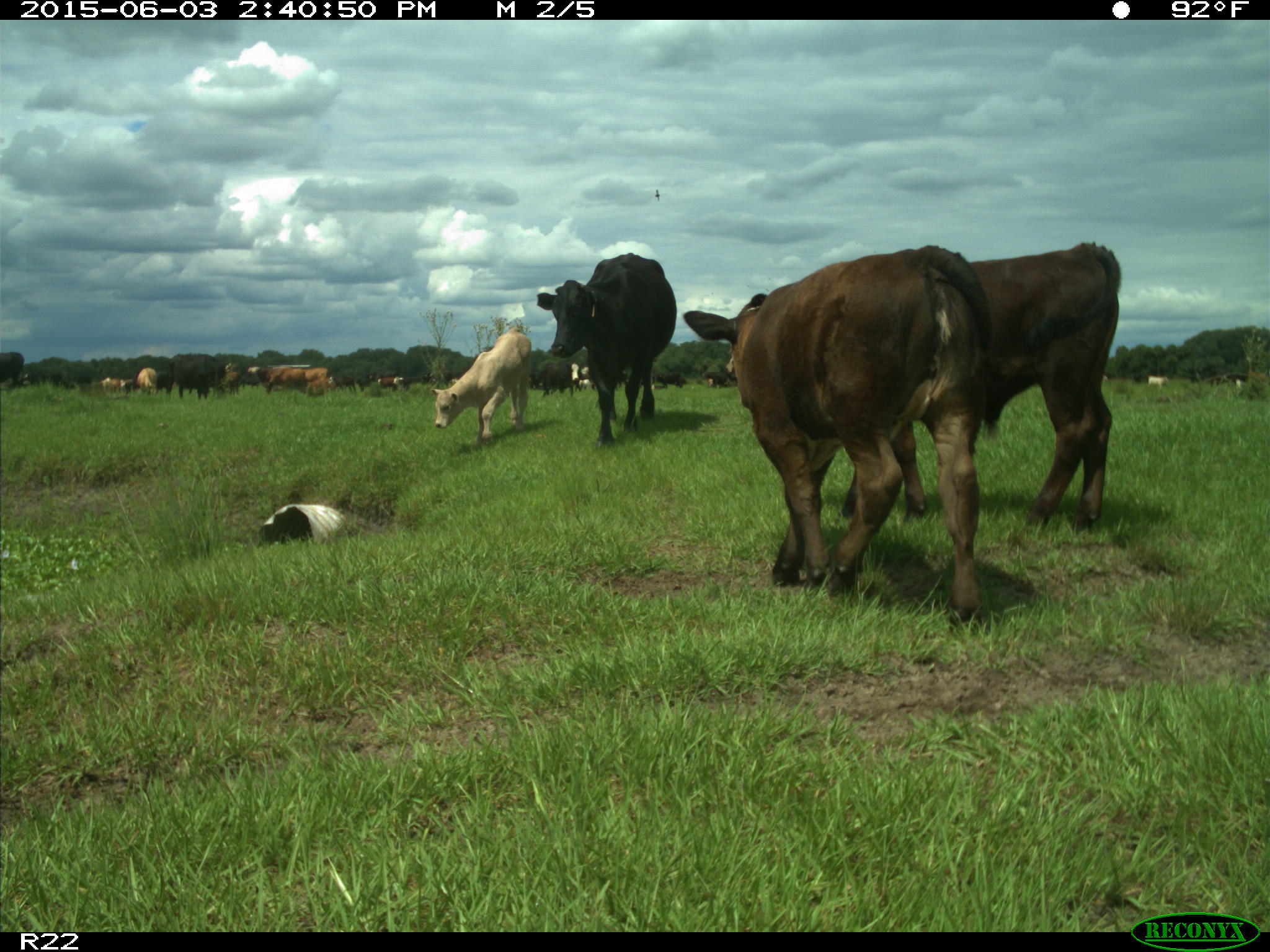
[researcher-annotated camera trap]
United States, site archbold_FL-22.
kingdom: Animalia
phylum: Chordata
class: Mammalia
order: Artiodactyla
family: Bovidae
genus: Bos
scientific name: Bos taurus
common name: domestic cow